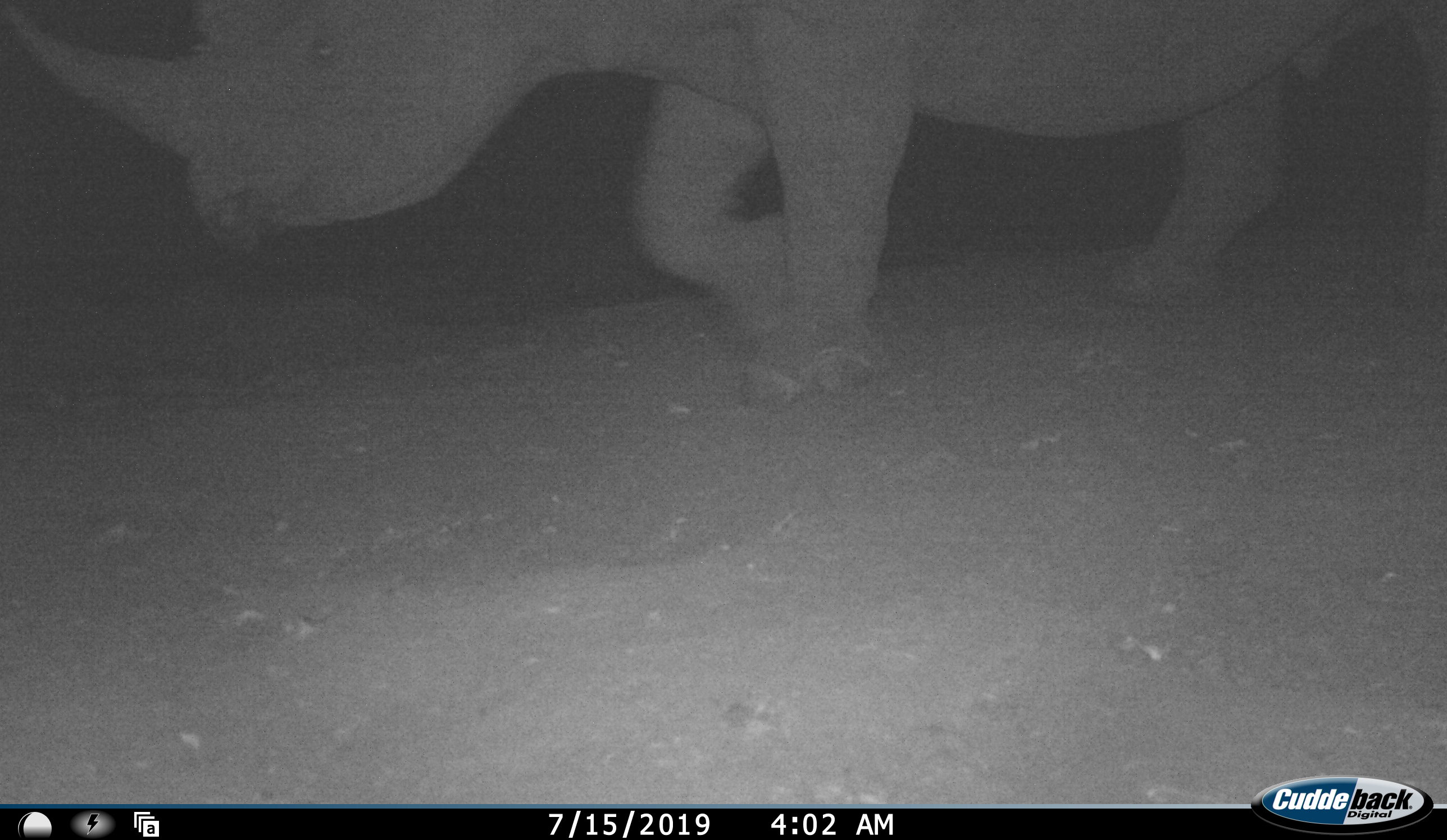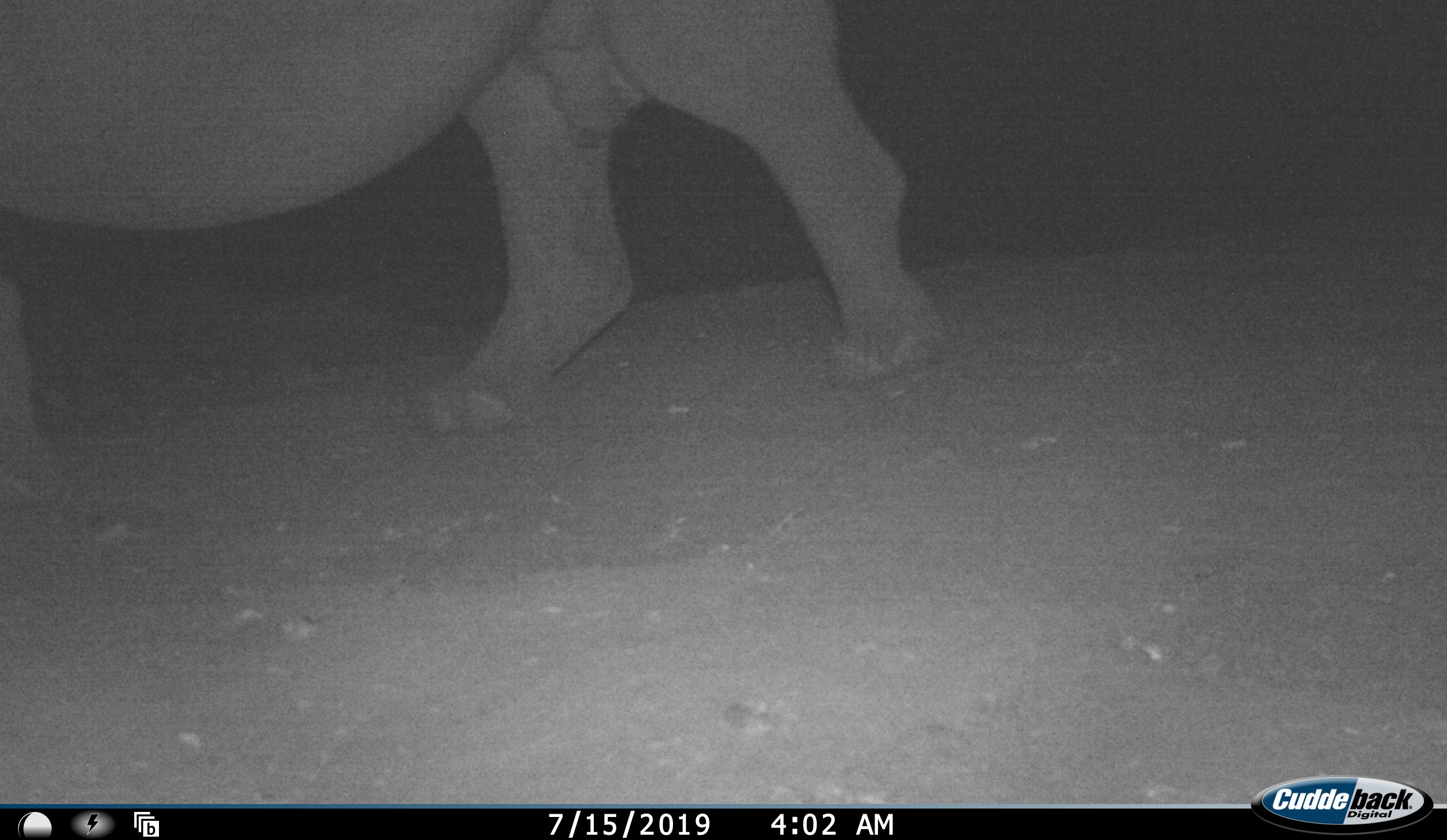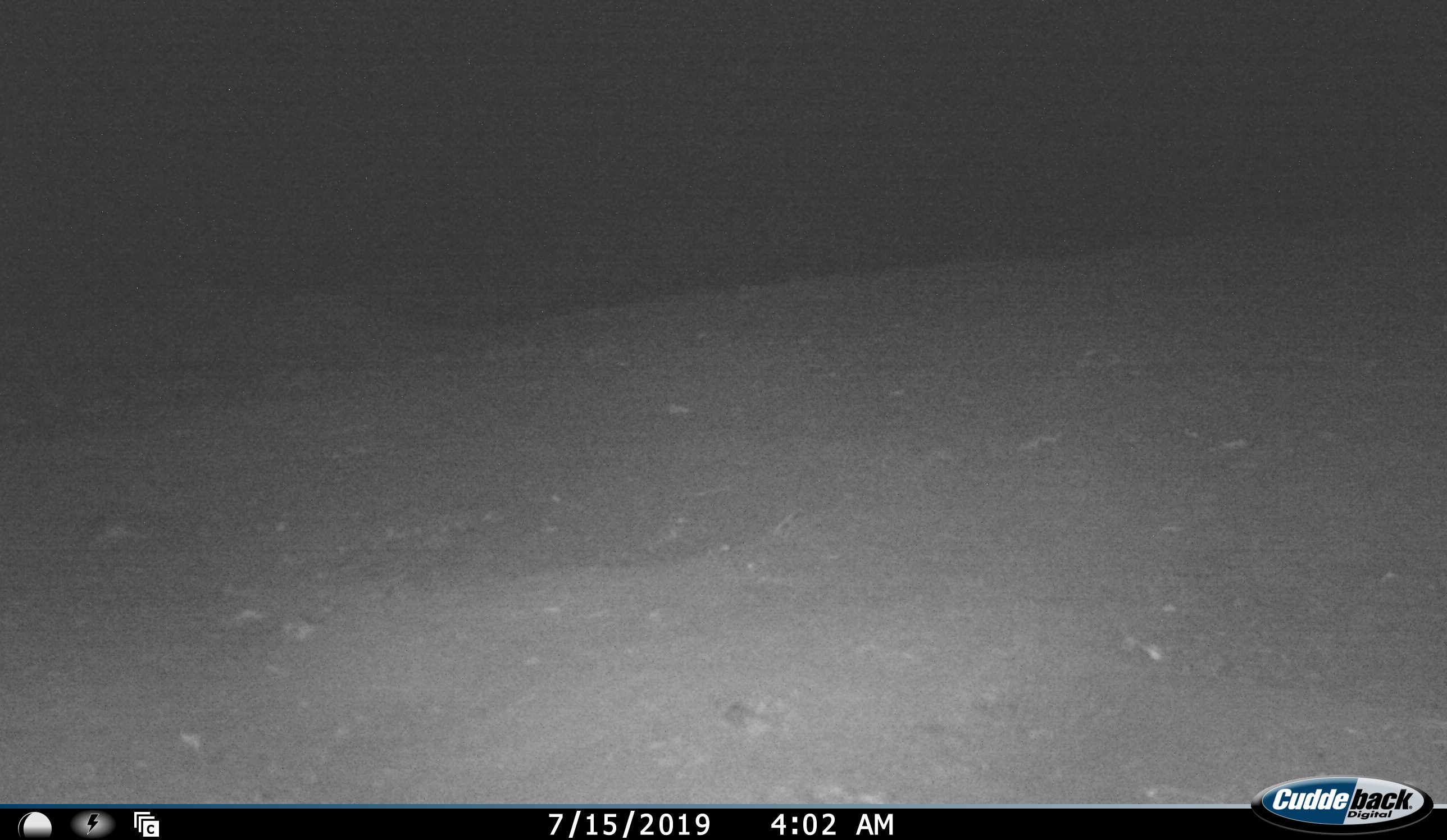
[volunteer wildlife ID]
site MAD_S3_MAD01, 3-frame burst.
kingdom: Animalia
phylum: Chordata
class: Mammalia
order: Perissodactyla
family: Rhinocerotidae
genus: Diceros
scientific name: Diceros bicornis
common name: black rhinoceros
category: rhinocerosblack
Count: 1.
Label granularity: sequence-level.